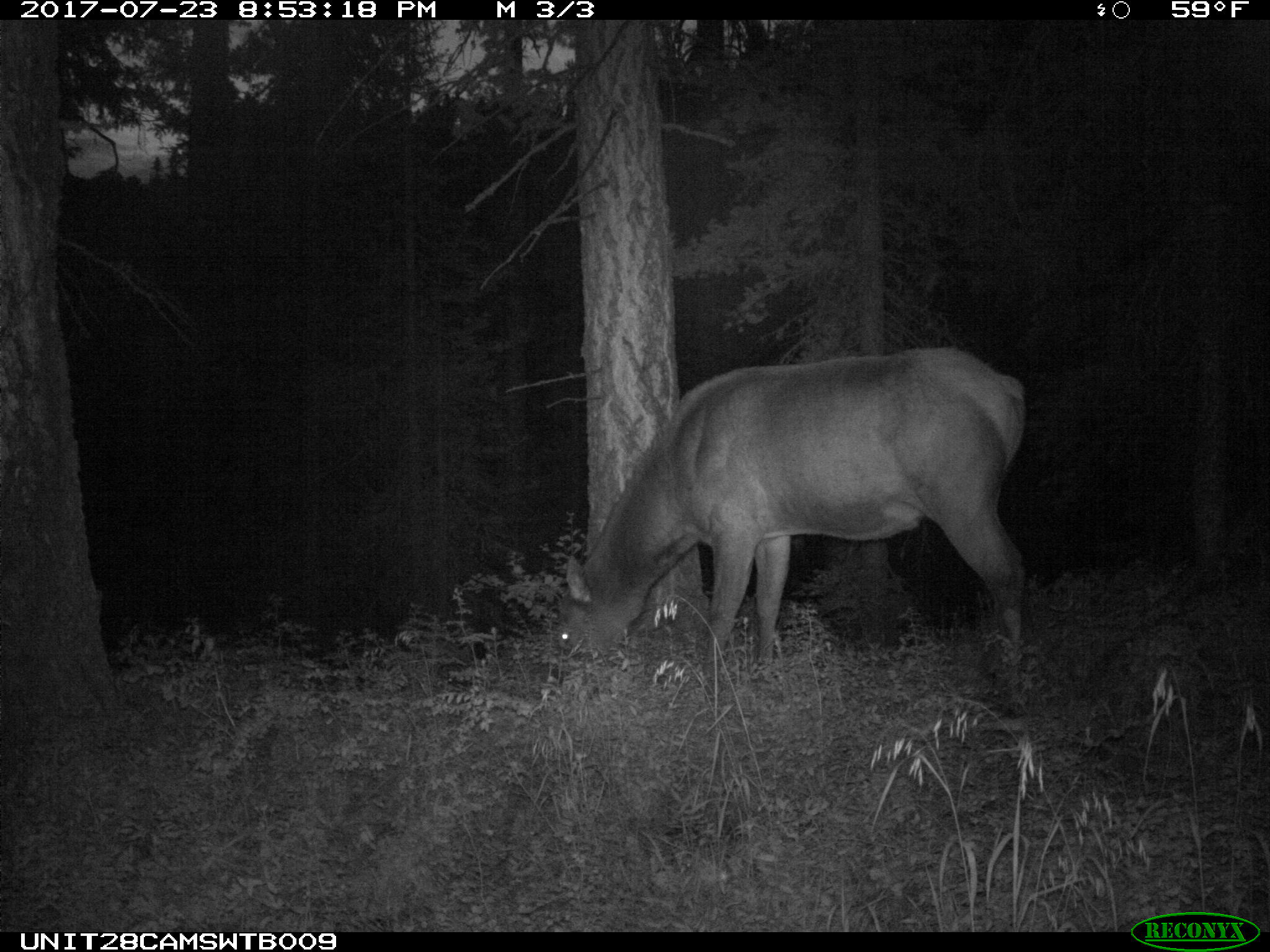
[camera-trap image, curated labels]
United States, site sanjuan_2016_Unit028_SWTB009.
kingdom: Animalia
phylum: Chordata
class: Mammalia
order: Artiodactyla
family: Cervidae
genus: Cervus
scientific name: Cervus elaphus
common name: red deer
Cervus elaphus (red deer).